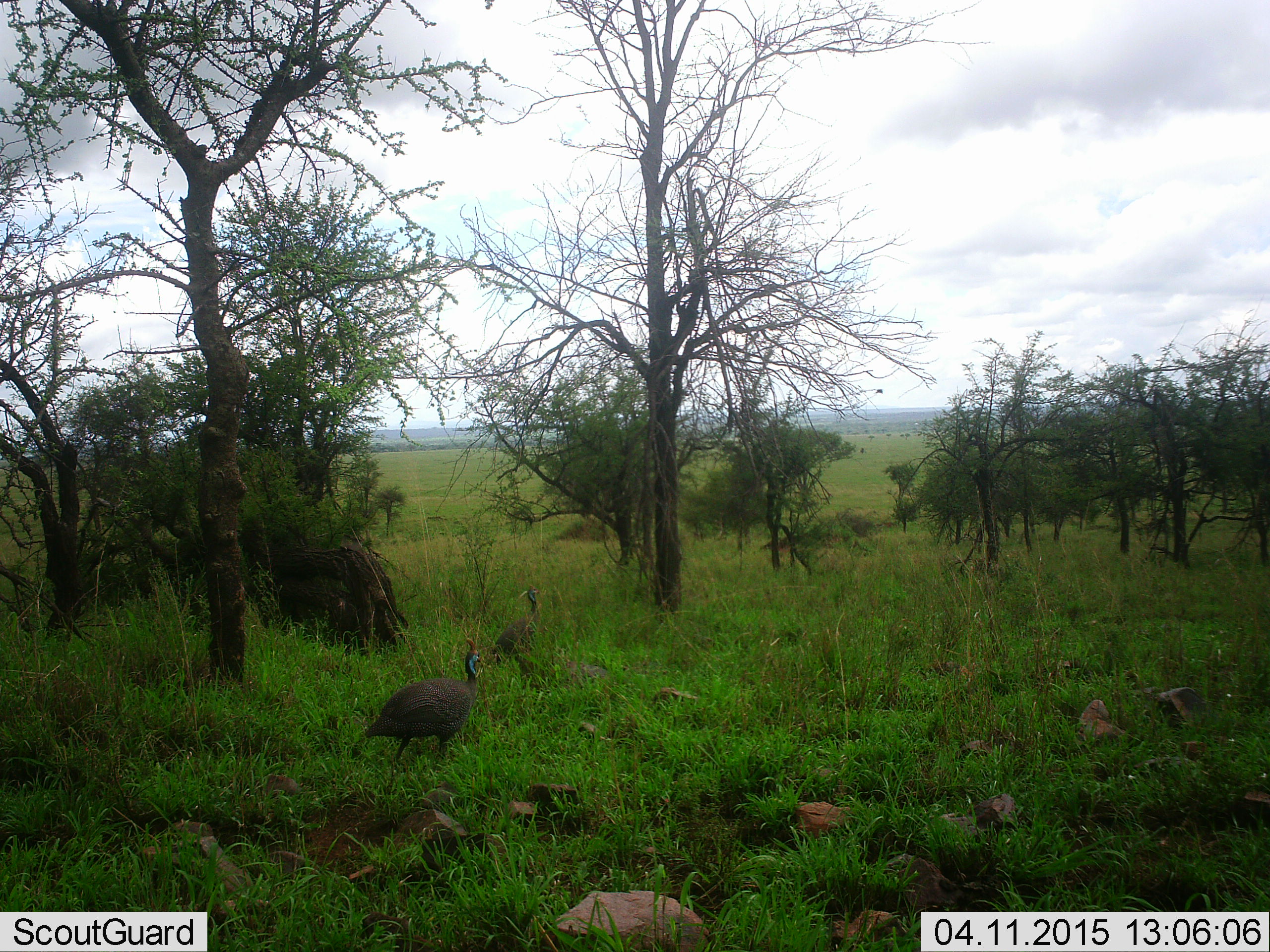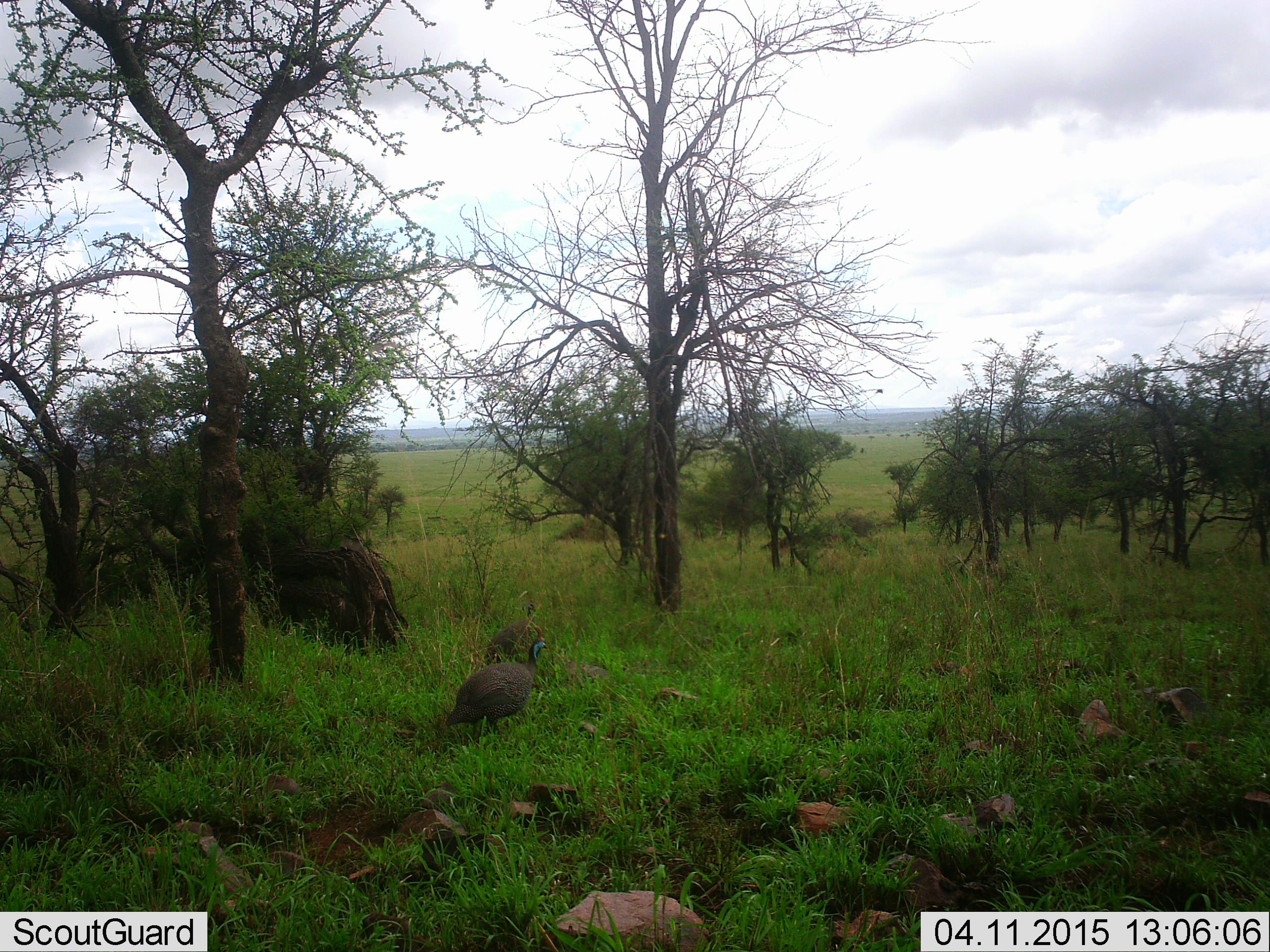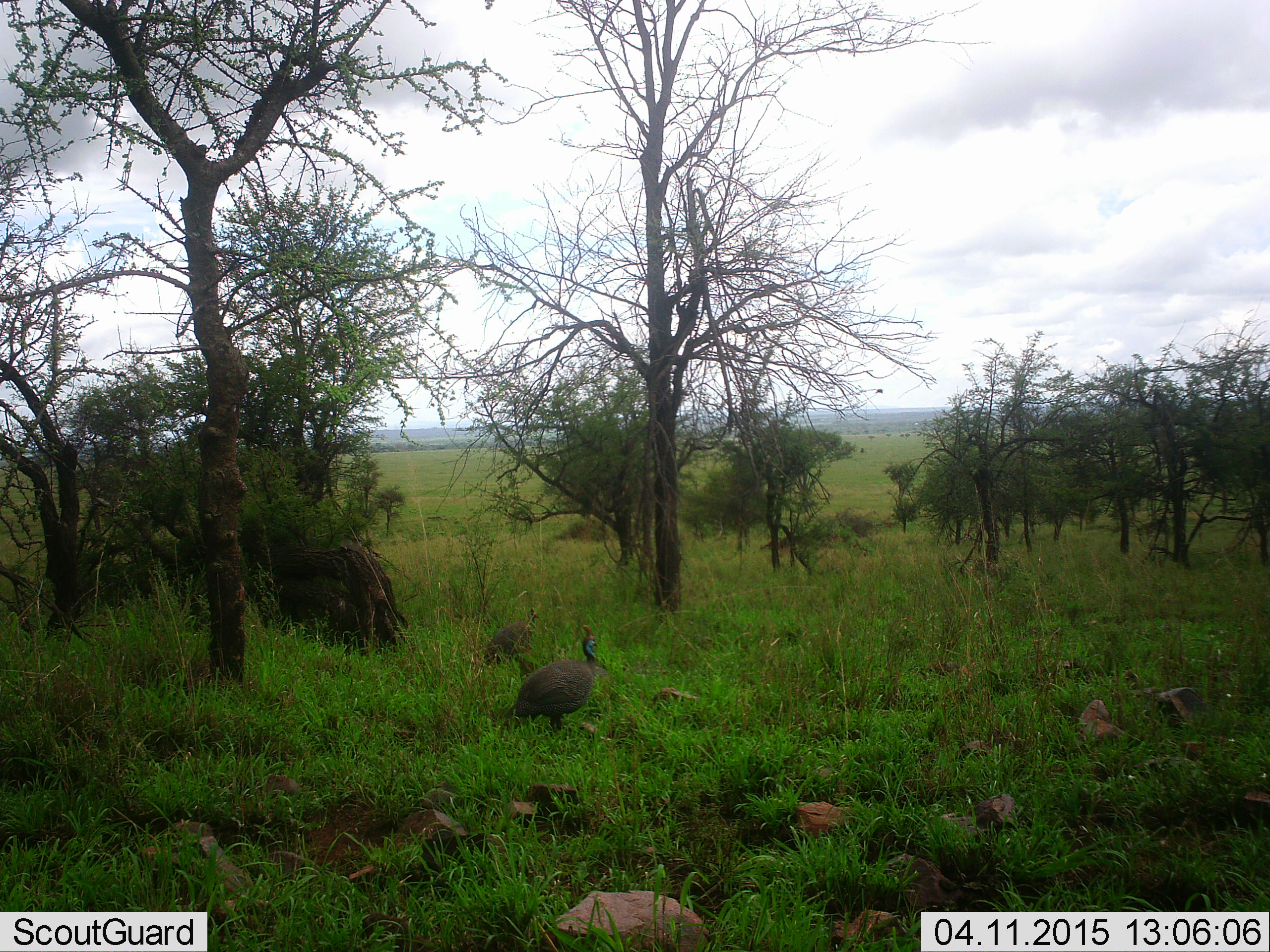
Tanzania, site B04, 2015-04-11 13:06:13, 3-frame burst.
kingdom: Animalia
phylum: Chordata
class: Aves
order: Galliformes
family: Numididae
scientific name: Numididae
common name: guinea fowl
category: guineafowl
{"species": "guineafowl (guinea fowl) (Numididae)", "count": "2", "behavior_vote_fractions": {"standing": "30%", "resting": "0%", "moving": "80%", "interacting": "0%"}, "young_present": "0%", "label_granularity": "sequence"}